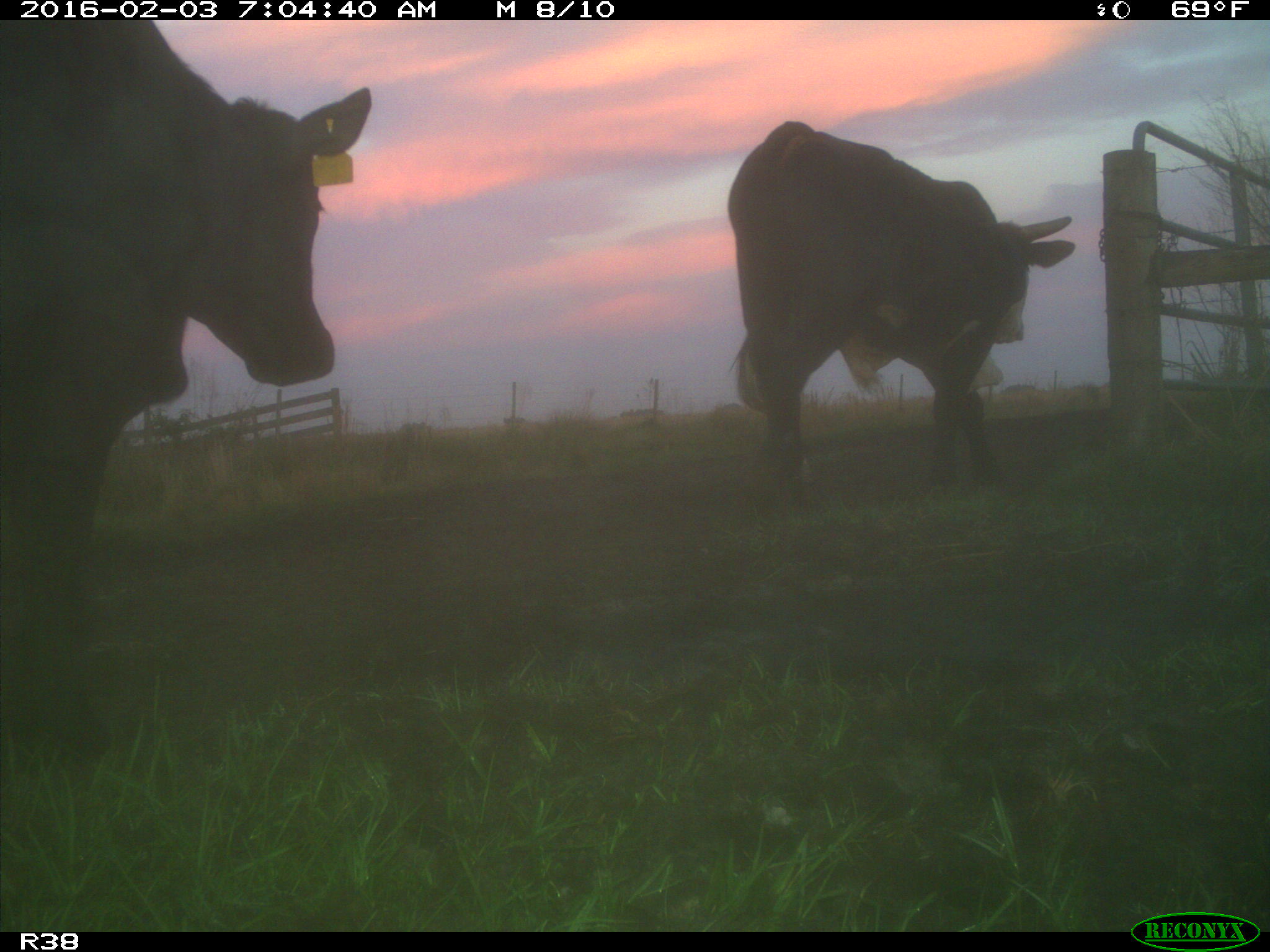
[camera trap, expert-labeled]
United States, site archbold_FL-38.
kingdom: Animalia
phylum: Chordata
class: Mammalia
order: Artiodactyla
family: Bovidae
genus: Bos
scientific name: Bos taurus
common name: domestic cow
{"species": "Bos taurus (domestic cow)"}